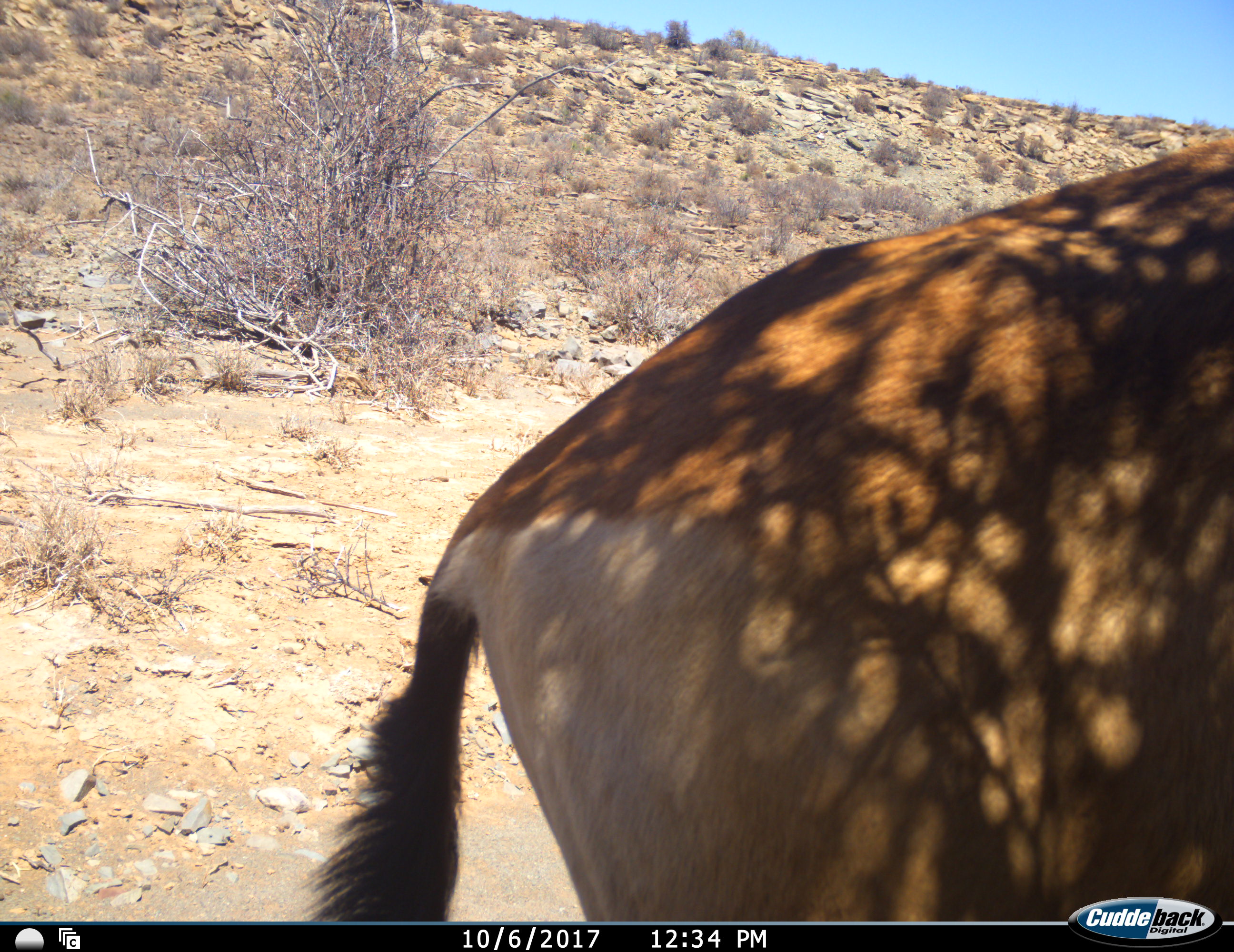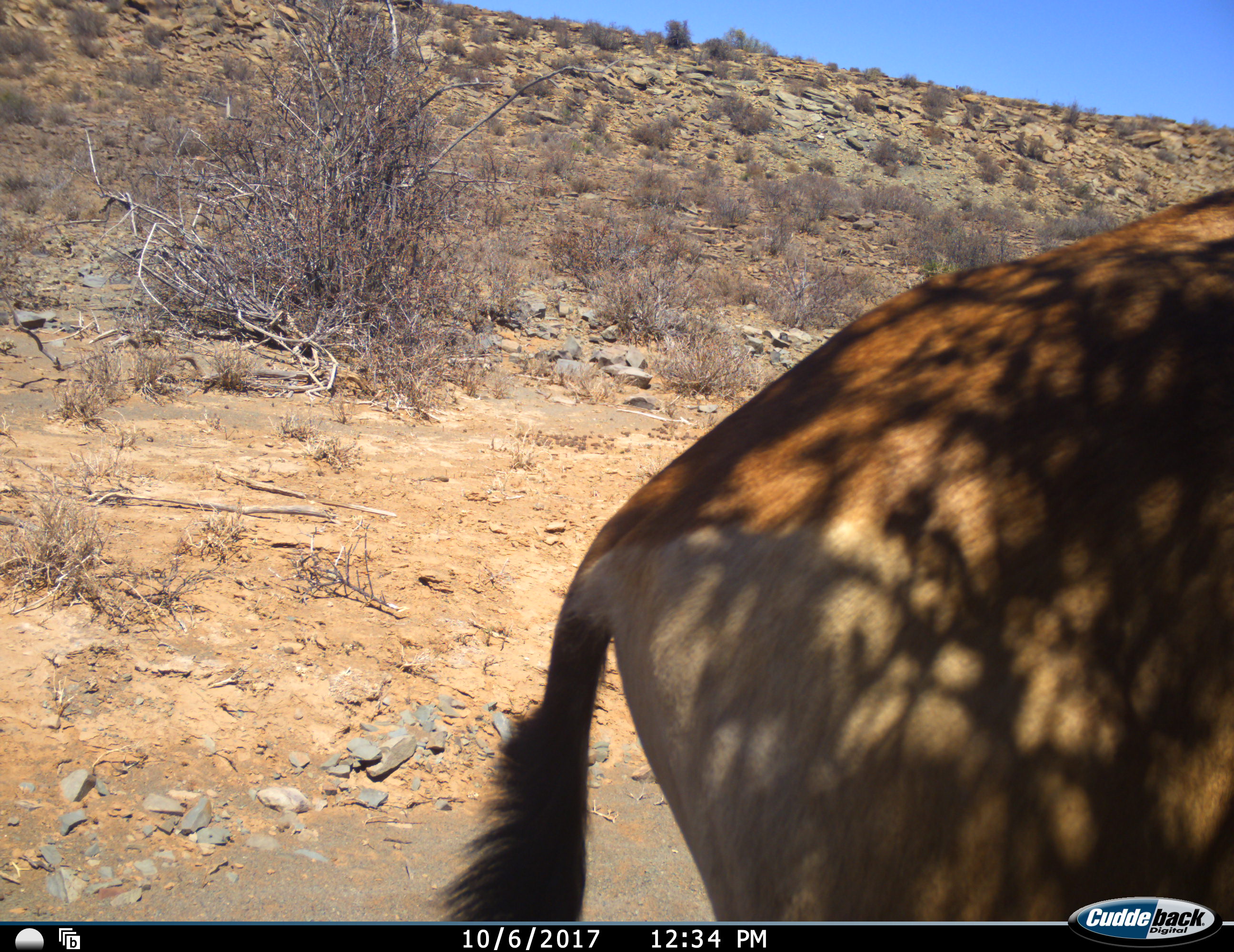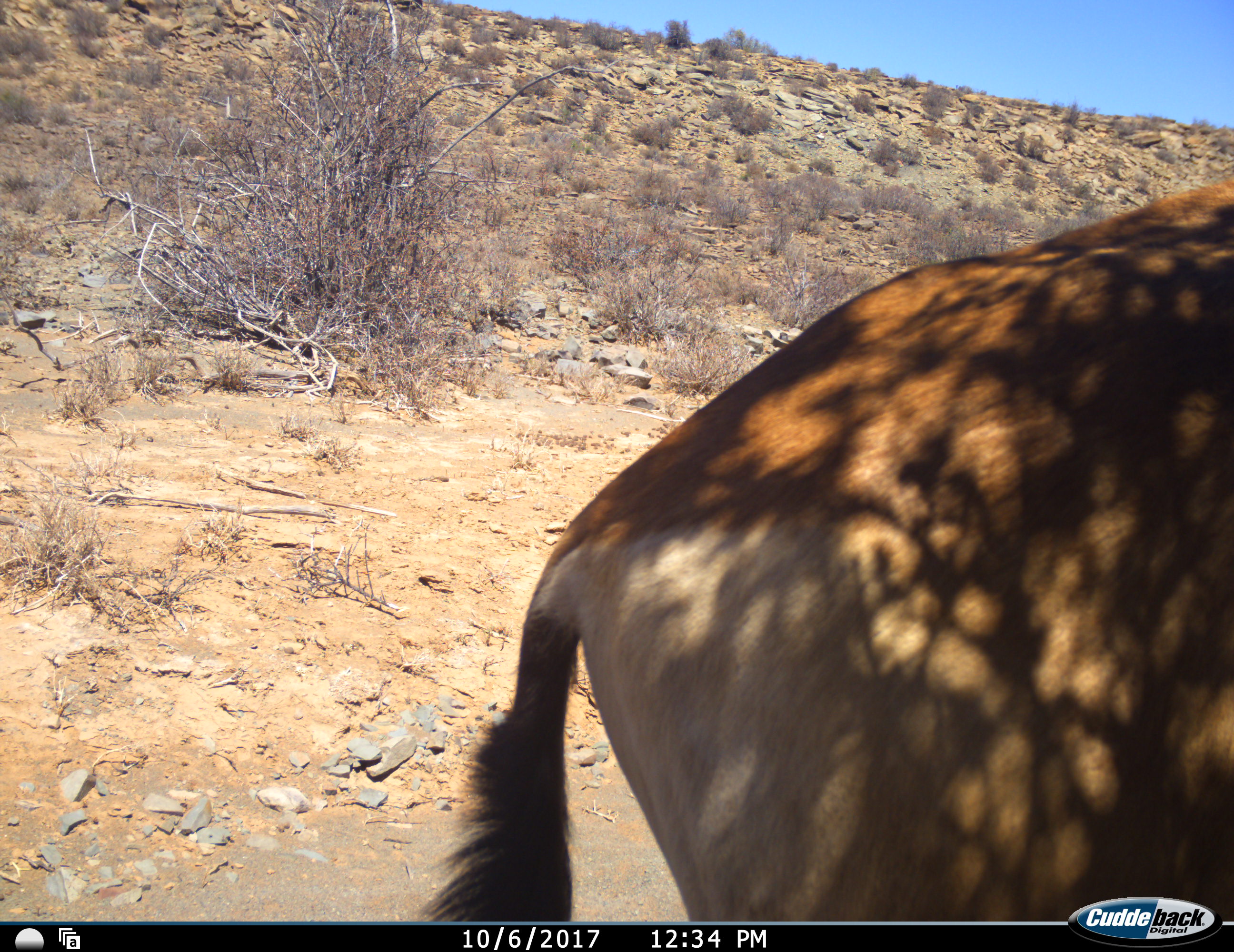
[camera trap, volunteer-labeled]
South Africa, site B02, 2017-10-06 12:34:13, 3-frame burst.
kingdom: Animalia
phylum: Chordata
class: Mammalia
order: Artiodactyla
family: Bovidae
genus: Alcelaphus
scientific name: Alcelaphus buselaphus caama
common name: red hartebeest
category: hartebeestred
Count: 1.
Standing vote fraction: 100%.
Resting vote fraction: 0%.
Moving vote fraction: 0%.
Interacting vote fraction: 0%.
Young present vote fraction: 0%.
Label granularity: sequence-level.